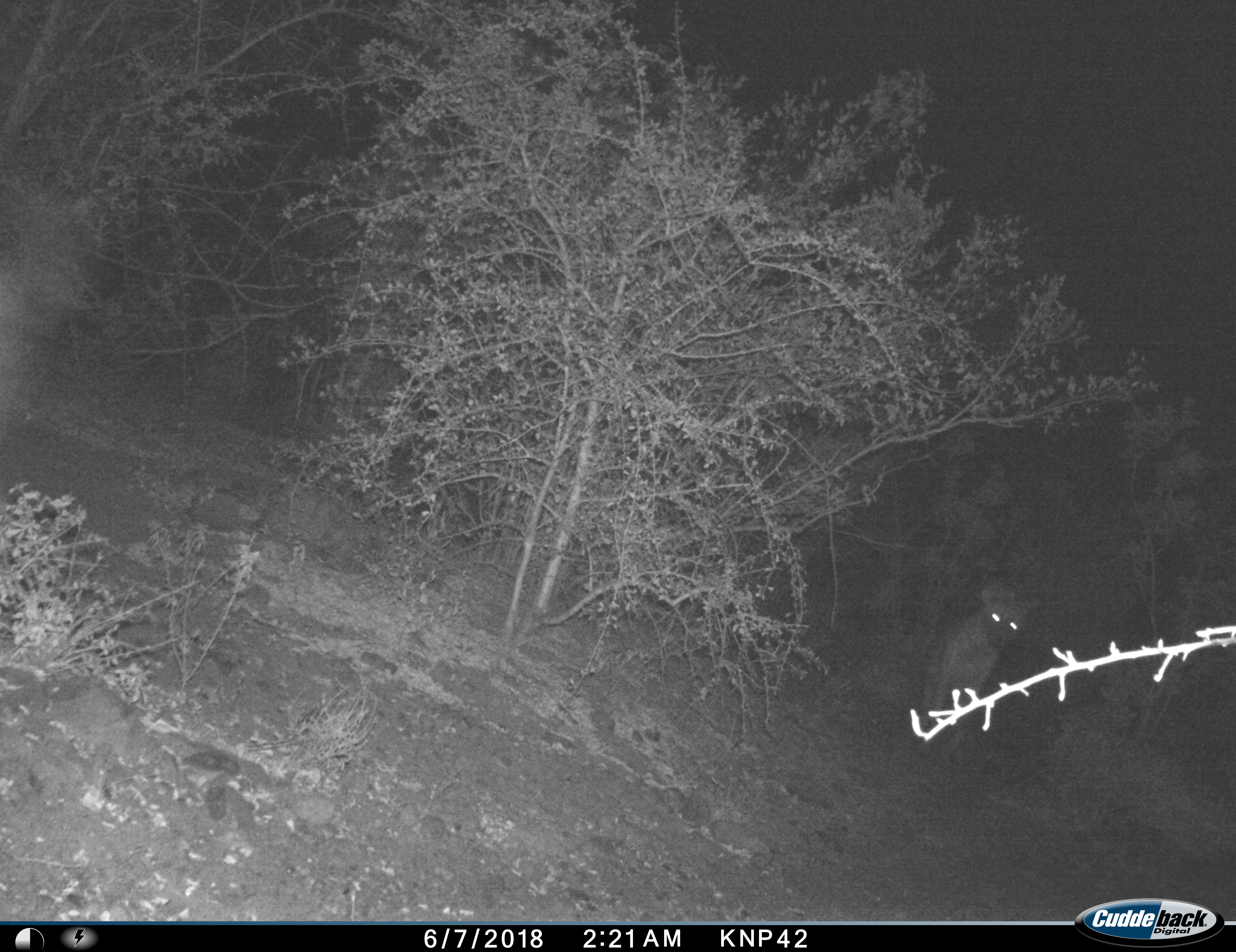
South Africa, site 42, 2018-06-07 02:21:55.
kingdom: Animalia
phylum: Chordata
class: Mammalia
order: Carnivora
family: Hyaenidae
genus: Crocuta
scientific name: Crocuta crocuta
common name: spotted hyena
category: hyenaspotted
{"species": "hyenaspotted (spotted hyena) (Crocuta crocuta)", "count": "1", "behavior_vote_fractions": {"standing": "67%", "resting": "11%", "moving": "22%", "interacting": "0%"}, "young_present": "0%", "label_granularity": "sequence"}